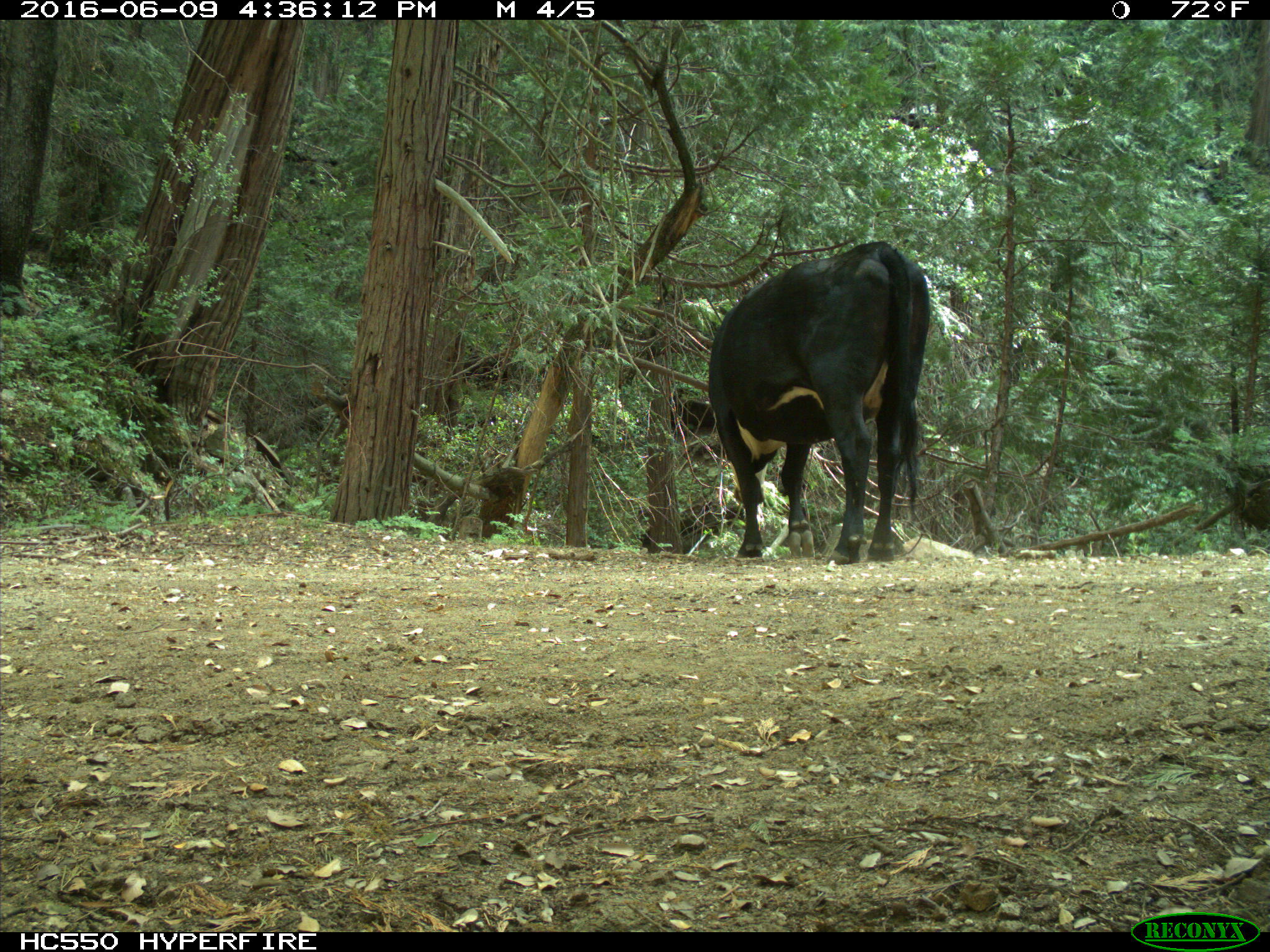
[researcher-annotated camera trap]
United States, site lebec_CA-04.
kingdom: Animalia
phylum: Chordata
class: Mammalia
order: Artiodactyla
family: Bovidae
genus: Bos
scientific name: Bos taurus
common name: domestic cow